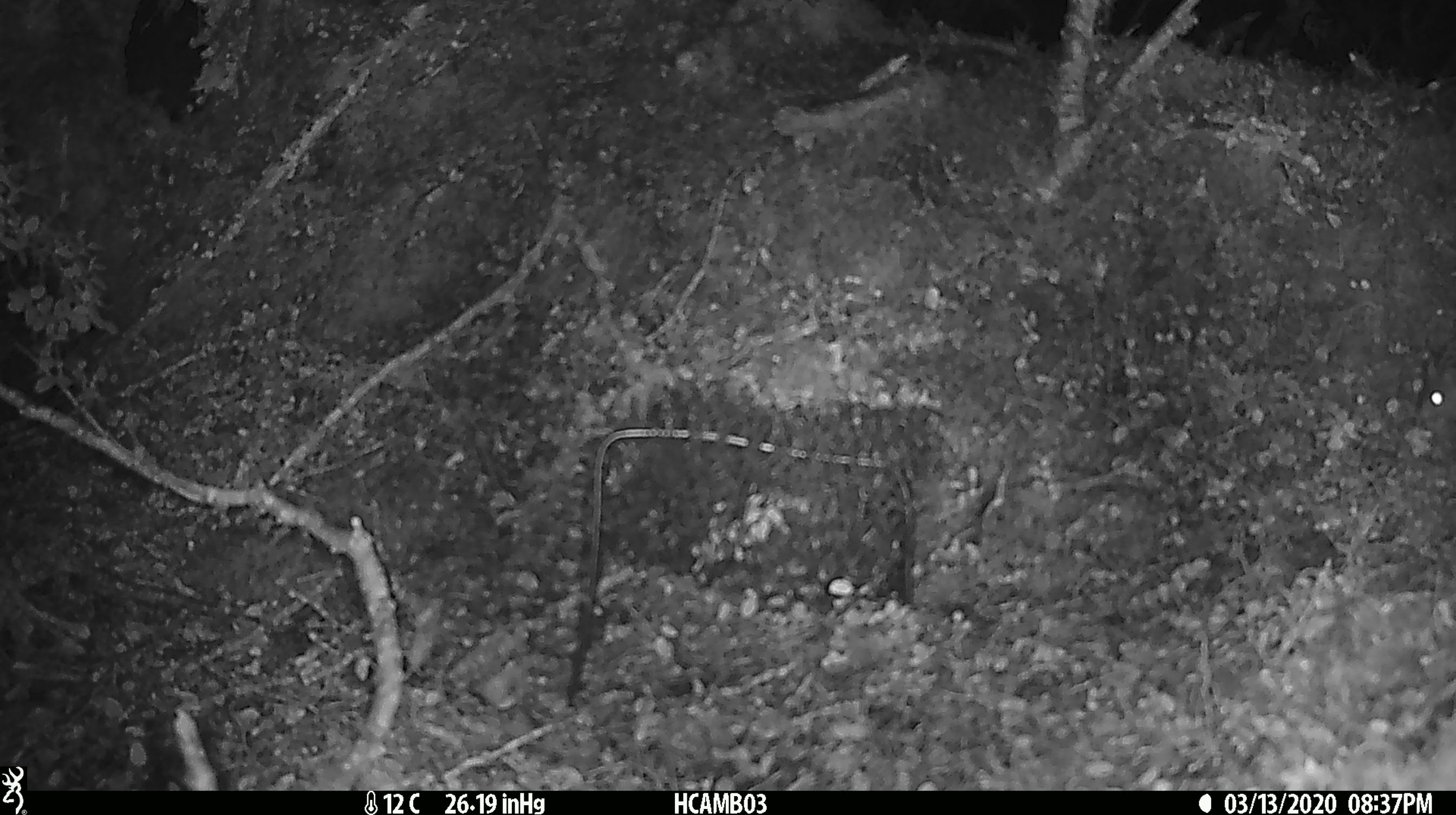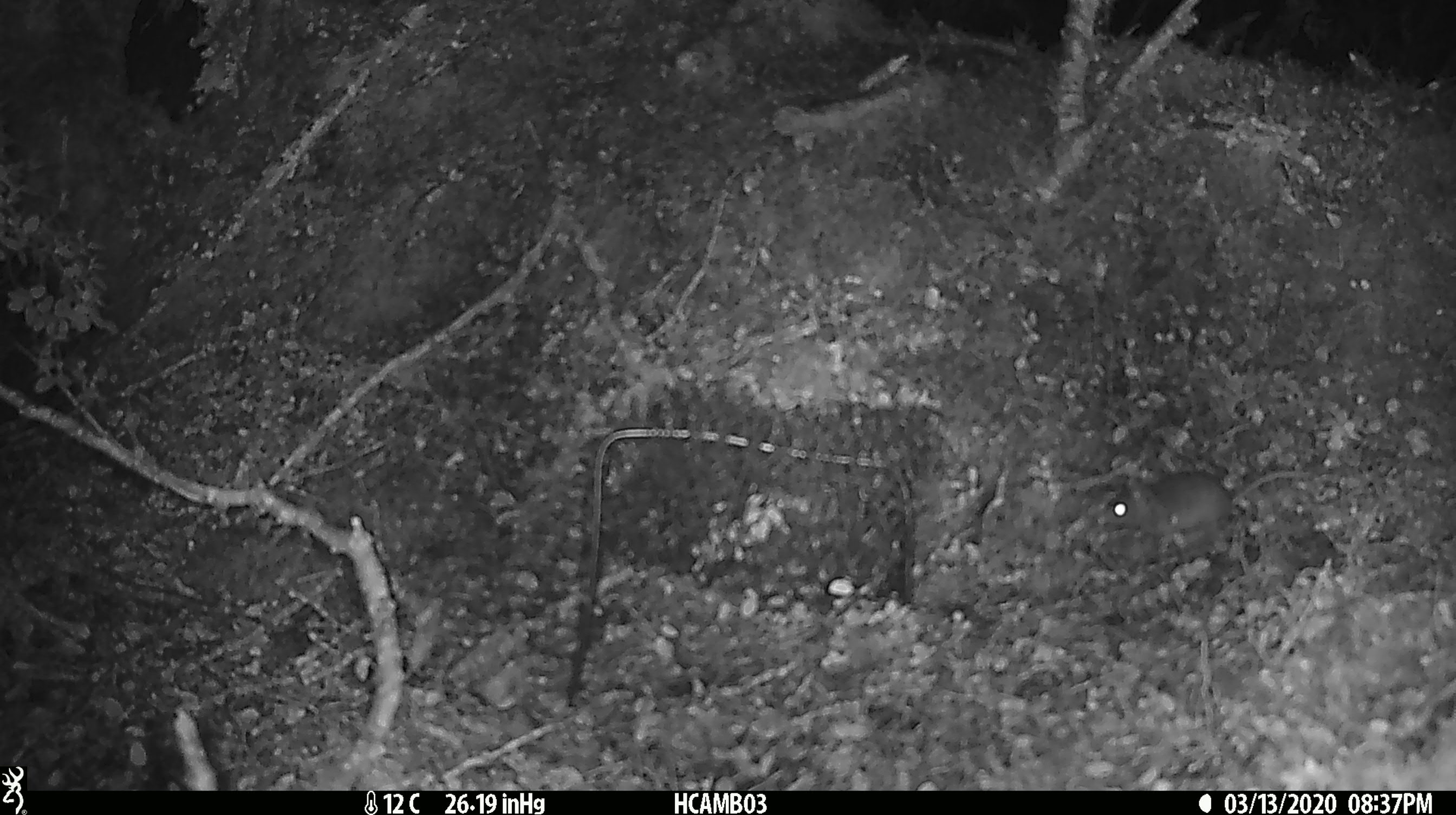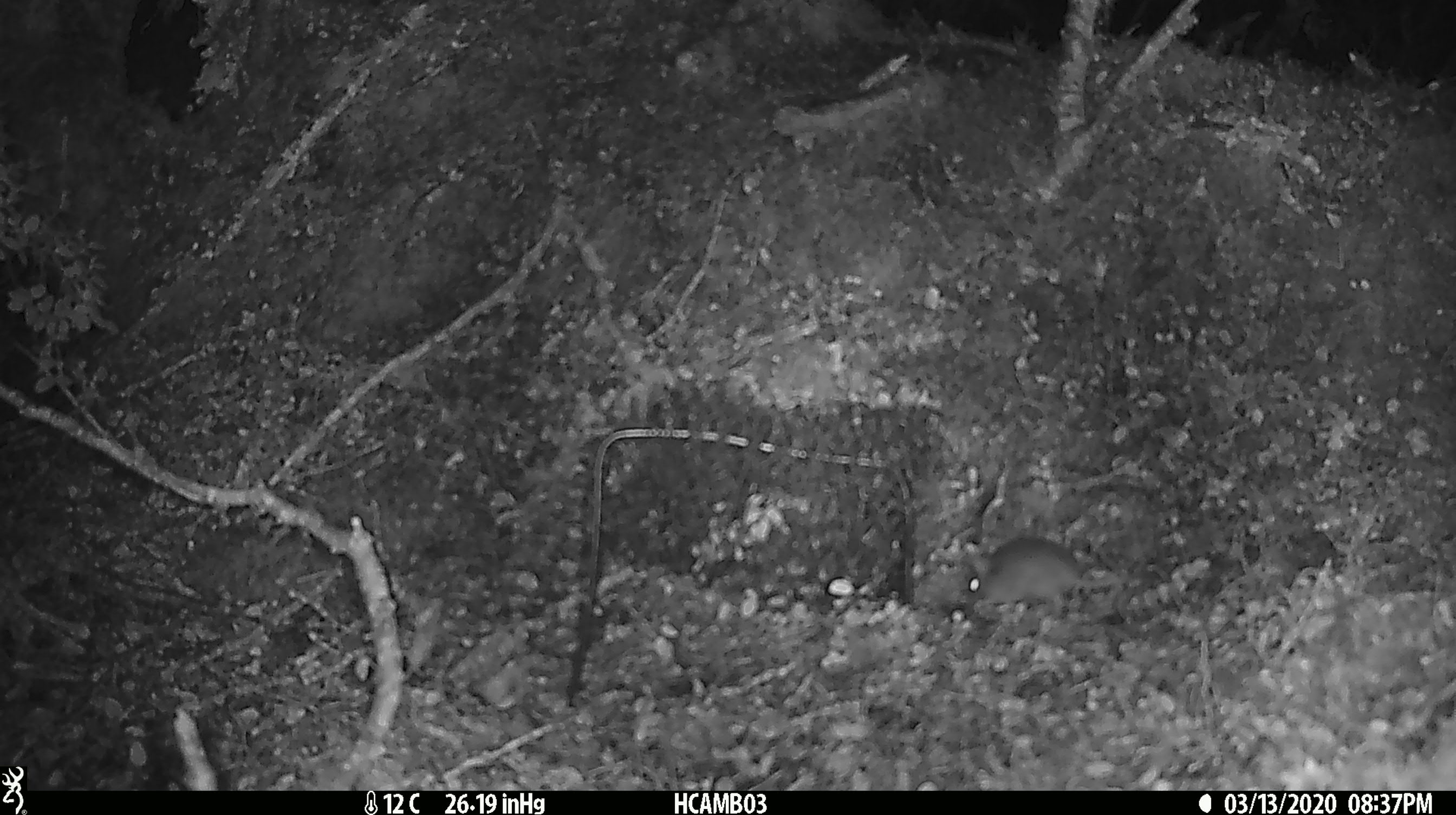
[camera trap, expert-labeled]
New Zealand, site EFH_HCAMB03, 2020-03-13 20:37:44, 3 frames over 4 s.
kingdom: Animalia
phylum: Chordata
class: Mammalia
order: Rodentia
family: Muridae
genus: Mus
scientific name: Mus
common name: mouse